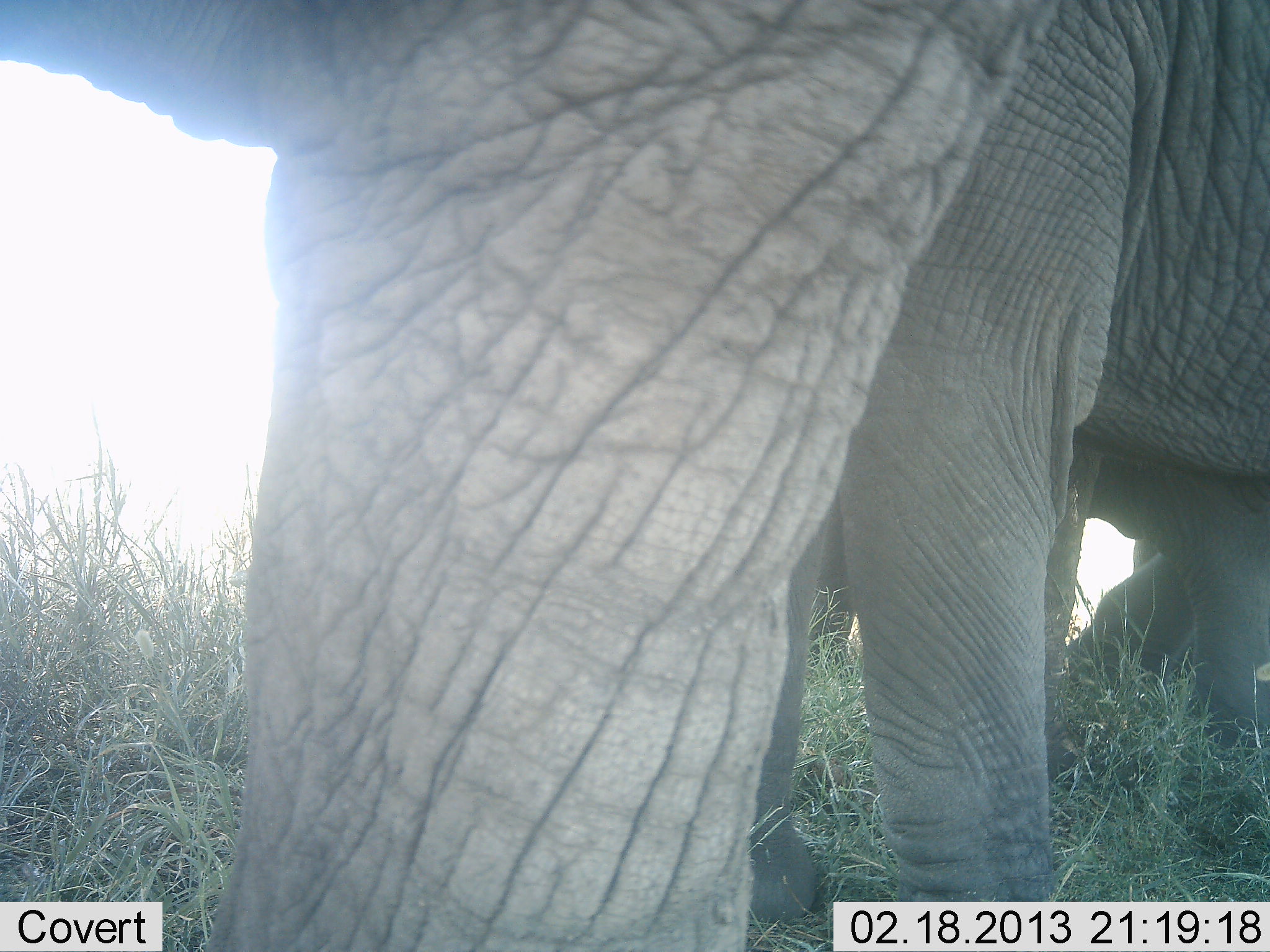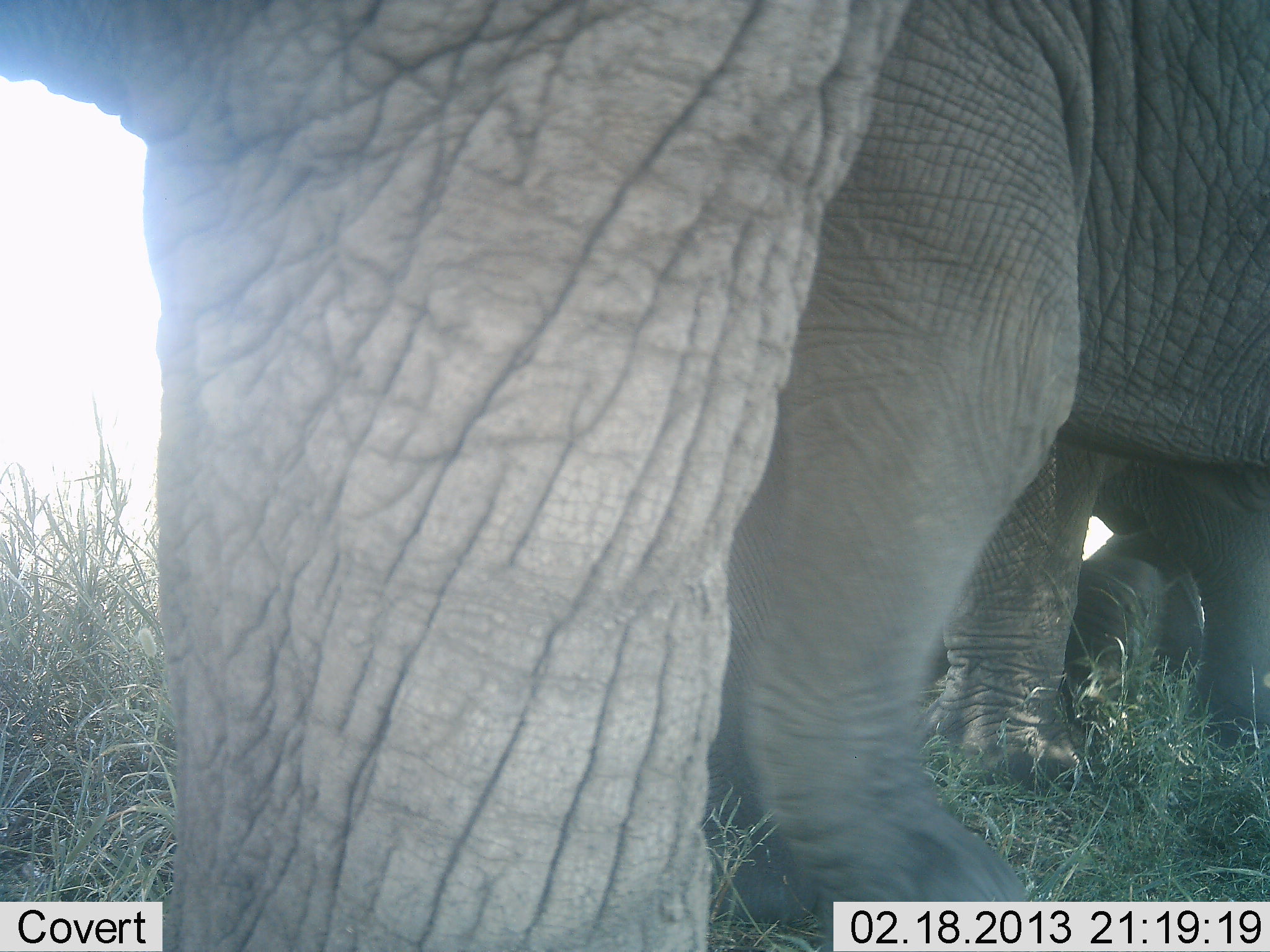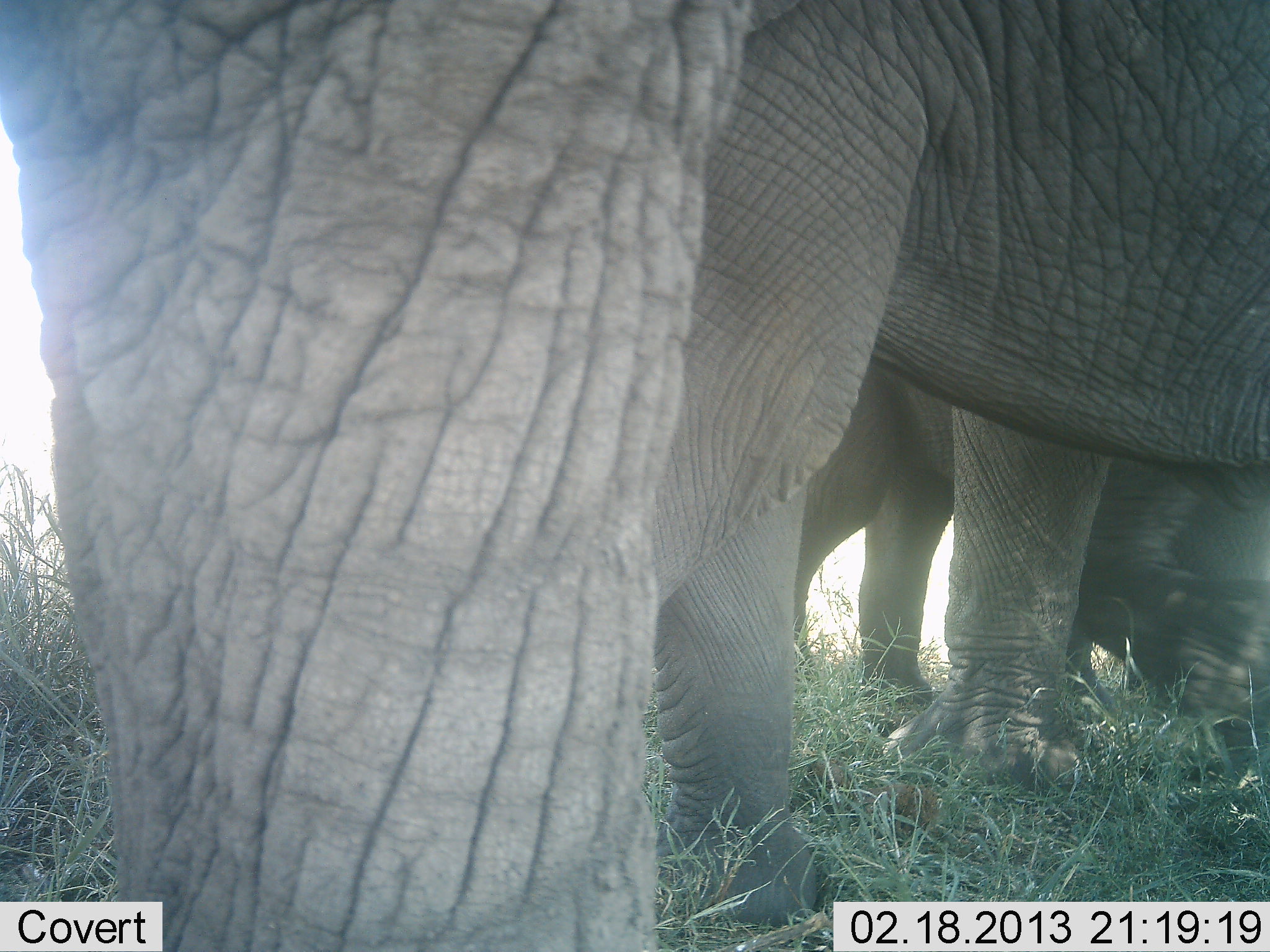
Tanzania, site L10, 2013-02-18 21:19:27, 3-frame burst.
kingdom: Animalia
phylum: Chordata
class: Mammalia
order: Proboscidea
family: Elephantidae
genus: Loxodonta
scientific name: Loxodonta africana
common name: african bush elephant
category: elephant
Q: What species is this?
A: Elephant (african bush elephant) (Loxodonta africana).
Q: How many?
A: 3.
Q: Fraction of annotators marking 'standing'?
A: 52%.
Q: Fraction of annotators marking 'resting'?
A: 9%.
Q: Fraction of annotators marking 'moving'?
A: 61%.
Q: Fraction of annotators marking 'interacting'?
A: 0%.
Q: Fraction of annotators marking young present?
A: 13%.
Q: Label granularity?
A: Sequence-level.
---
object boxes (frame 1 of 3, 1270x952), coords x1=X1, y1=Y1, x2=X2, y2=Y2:
group: x1=2, y1=2, x2=1269, y2=950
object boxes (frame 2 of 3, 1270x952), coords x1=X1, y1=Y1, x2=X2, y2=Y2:
group: x1=2, y1=0, x2=1268, y2=951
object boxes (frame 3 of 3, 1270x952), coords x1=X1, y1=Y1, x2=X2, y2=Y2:
group: x1=0, y1=0, x2=1270, y2=952